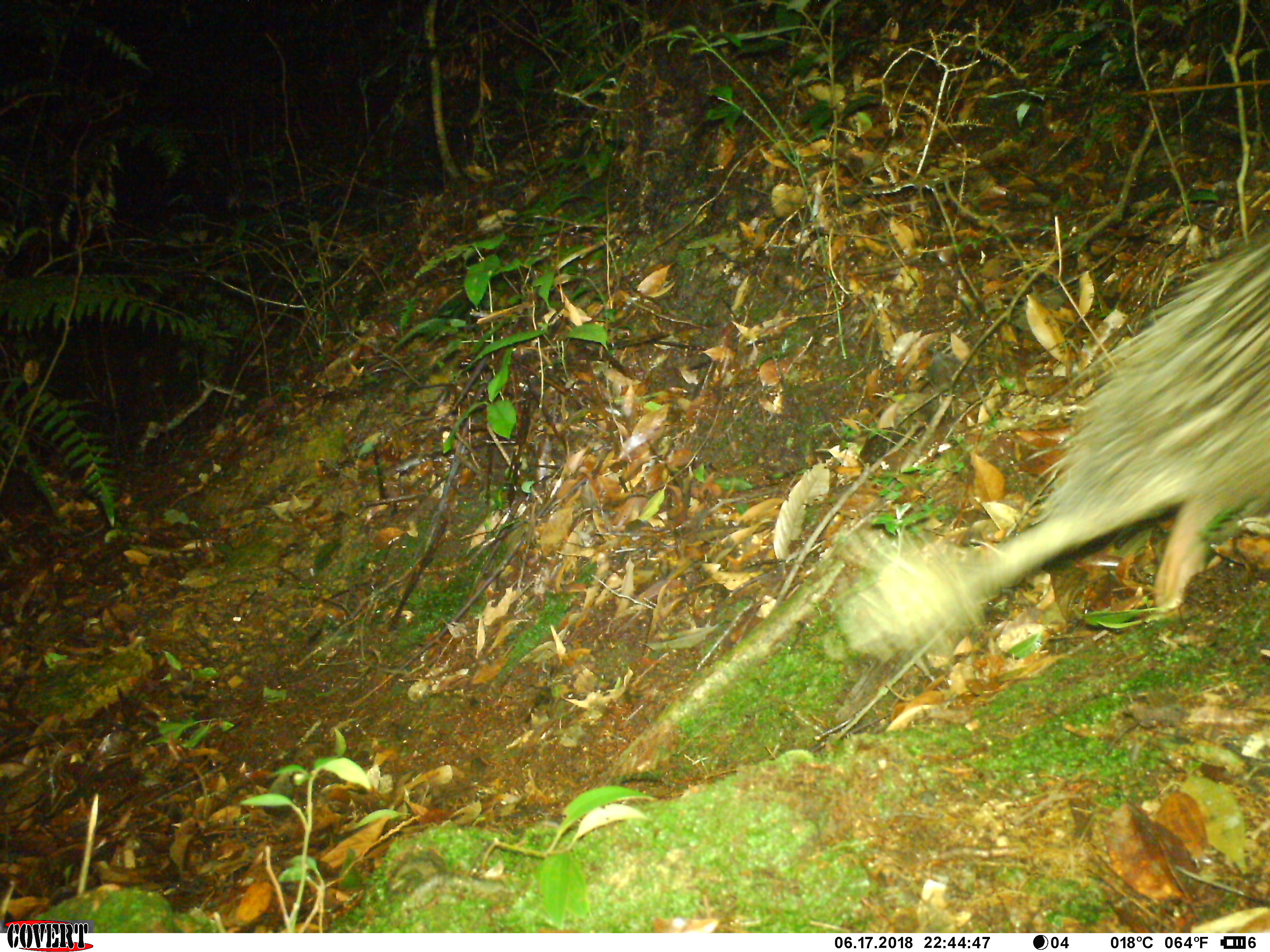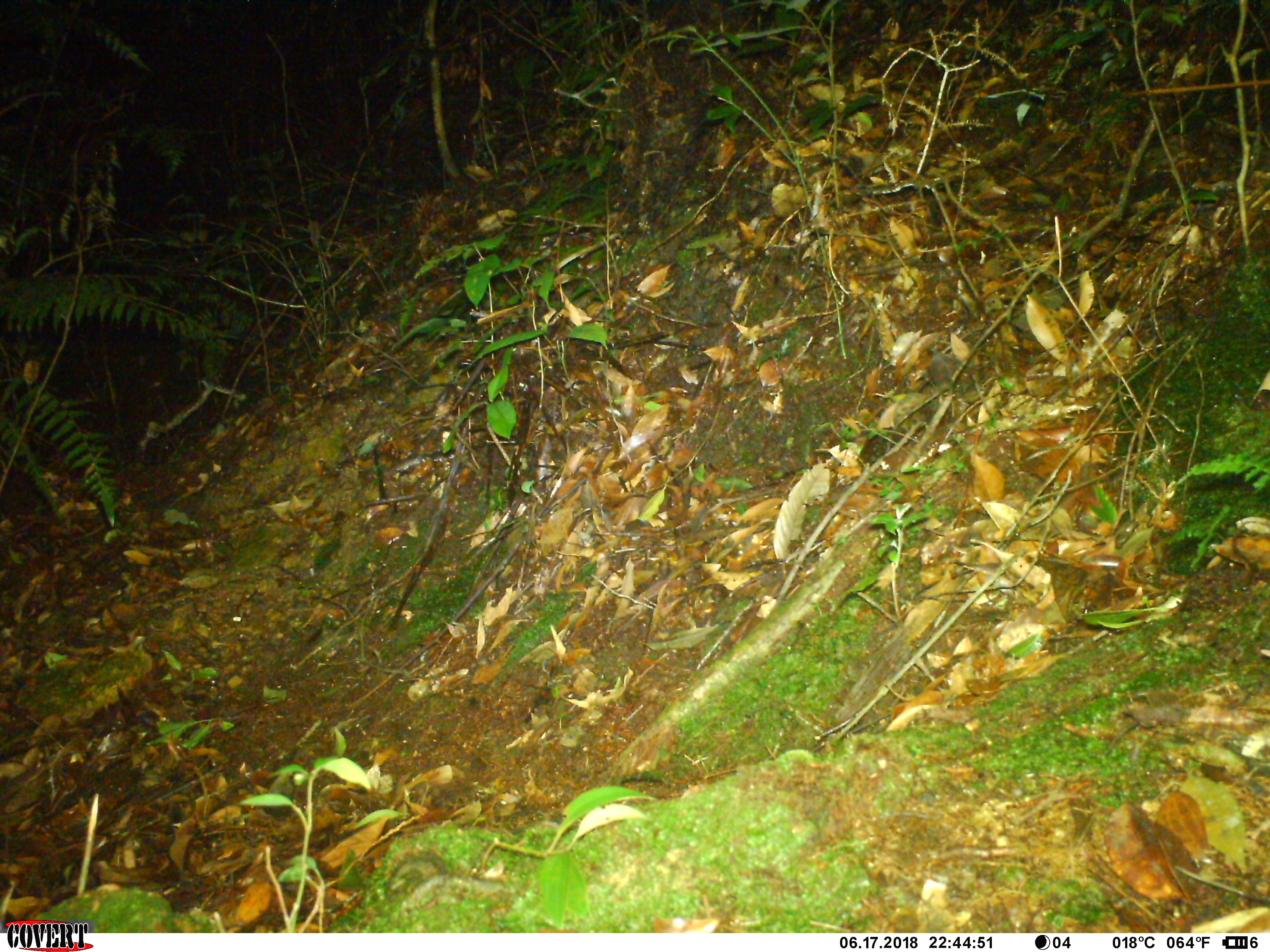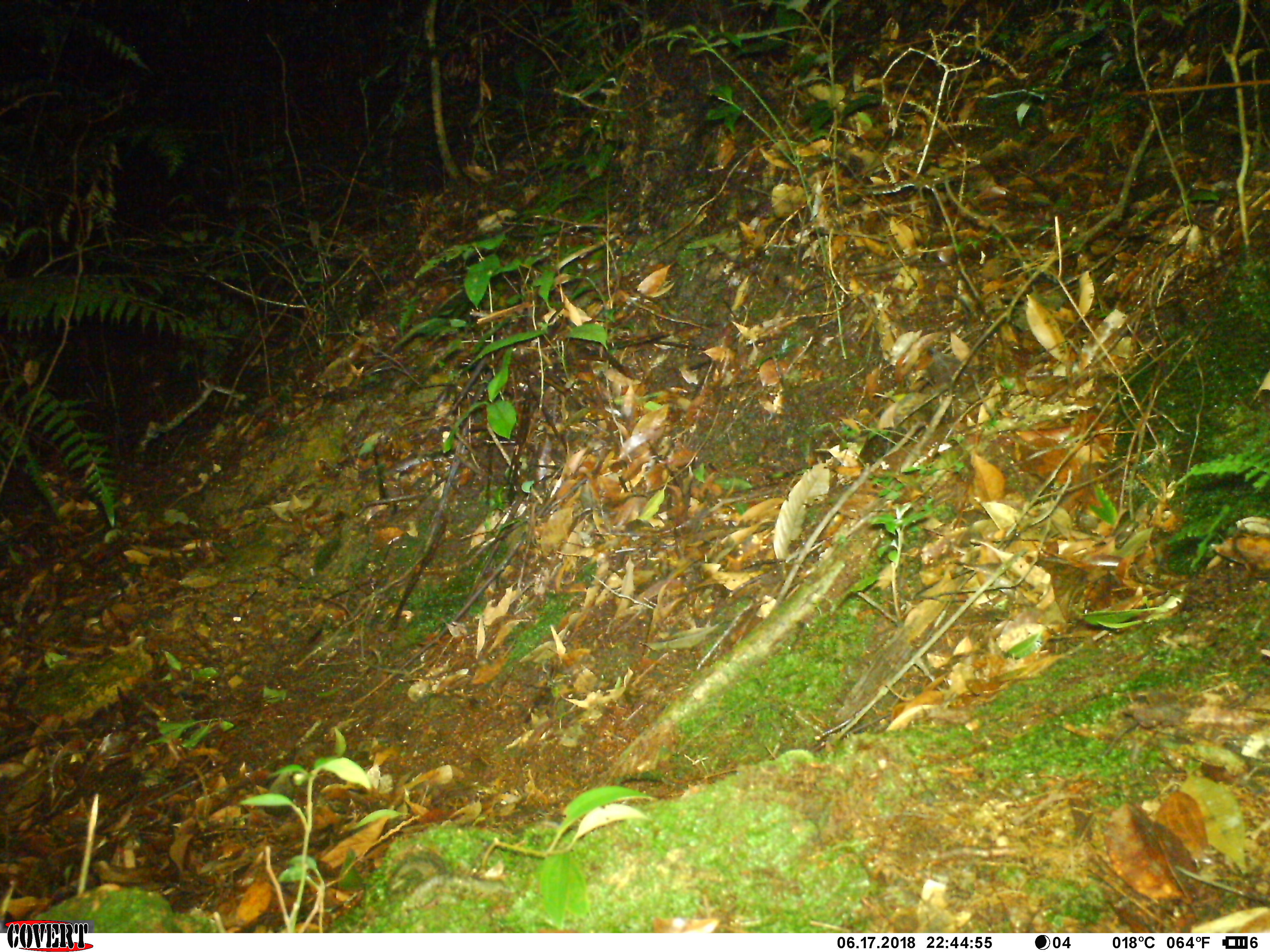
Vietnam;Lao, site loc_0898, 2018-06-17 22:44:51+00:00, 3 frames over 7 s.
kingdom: Animalia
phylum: Chordata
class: Mammalia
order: Rodentia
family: Hystricidae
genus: Atherurus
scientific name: Atherurus macrourus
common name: asiatic brush-tailed porcupine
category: asiatic brush tailed porcupine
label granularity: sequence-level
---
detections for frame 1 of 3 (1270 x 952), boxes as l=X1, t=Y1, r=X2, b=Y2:
asiatic brush tailed porcupine: l=833, t=234, r=1268, b=665